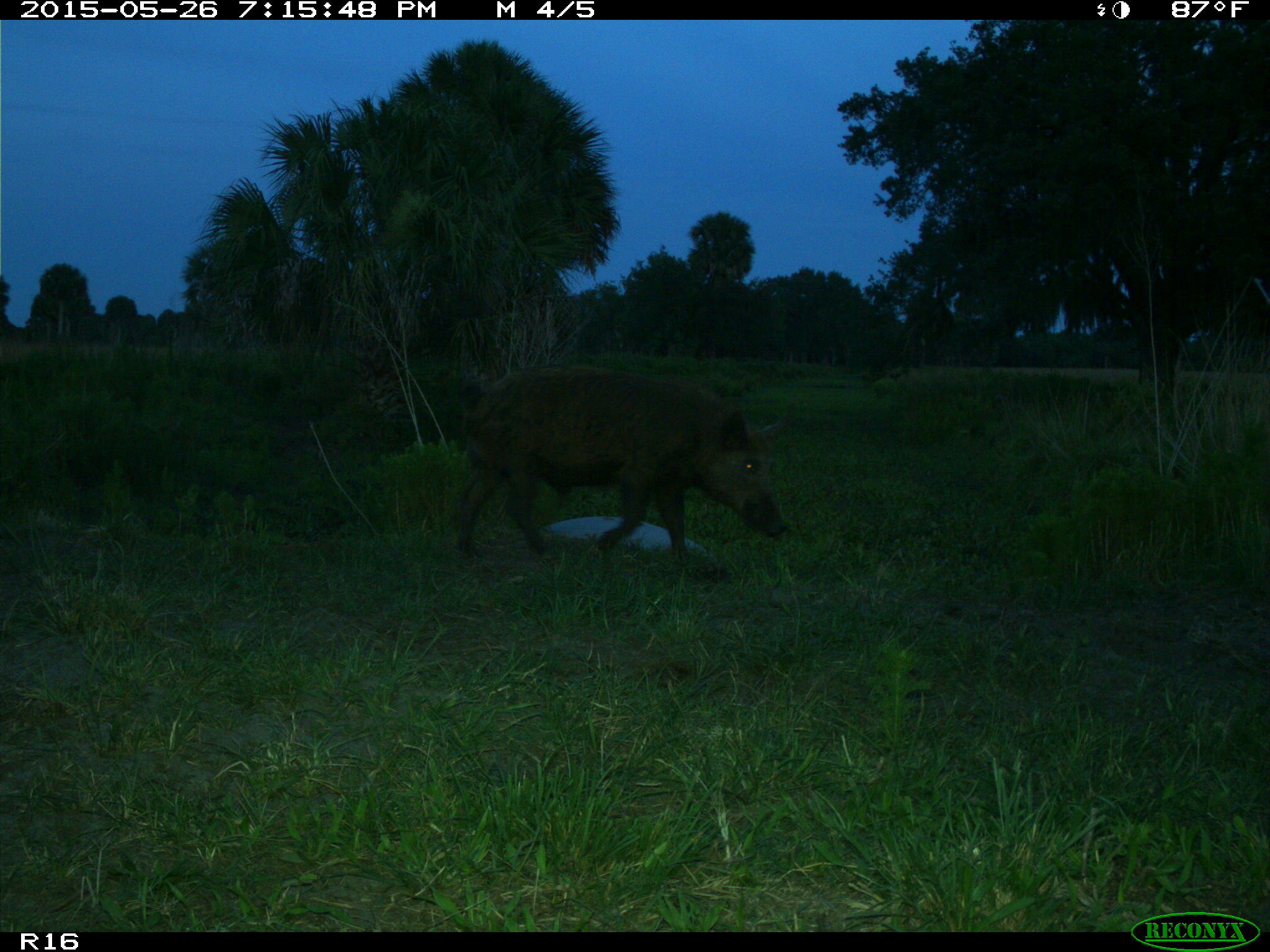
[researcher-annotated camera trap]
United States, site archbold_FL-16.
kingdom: Animalia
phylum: Chordata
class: Mammalia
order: Artiodactyla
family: Suidae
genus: Sus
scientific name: Sus scrofa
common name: wild boar